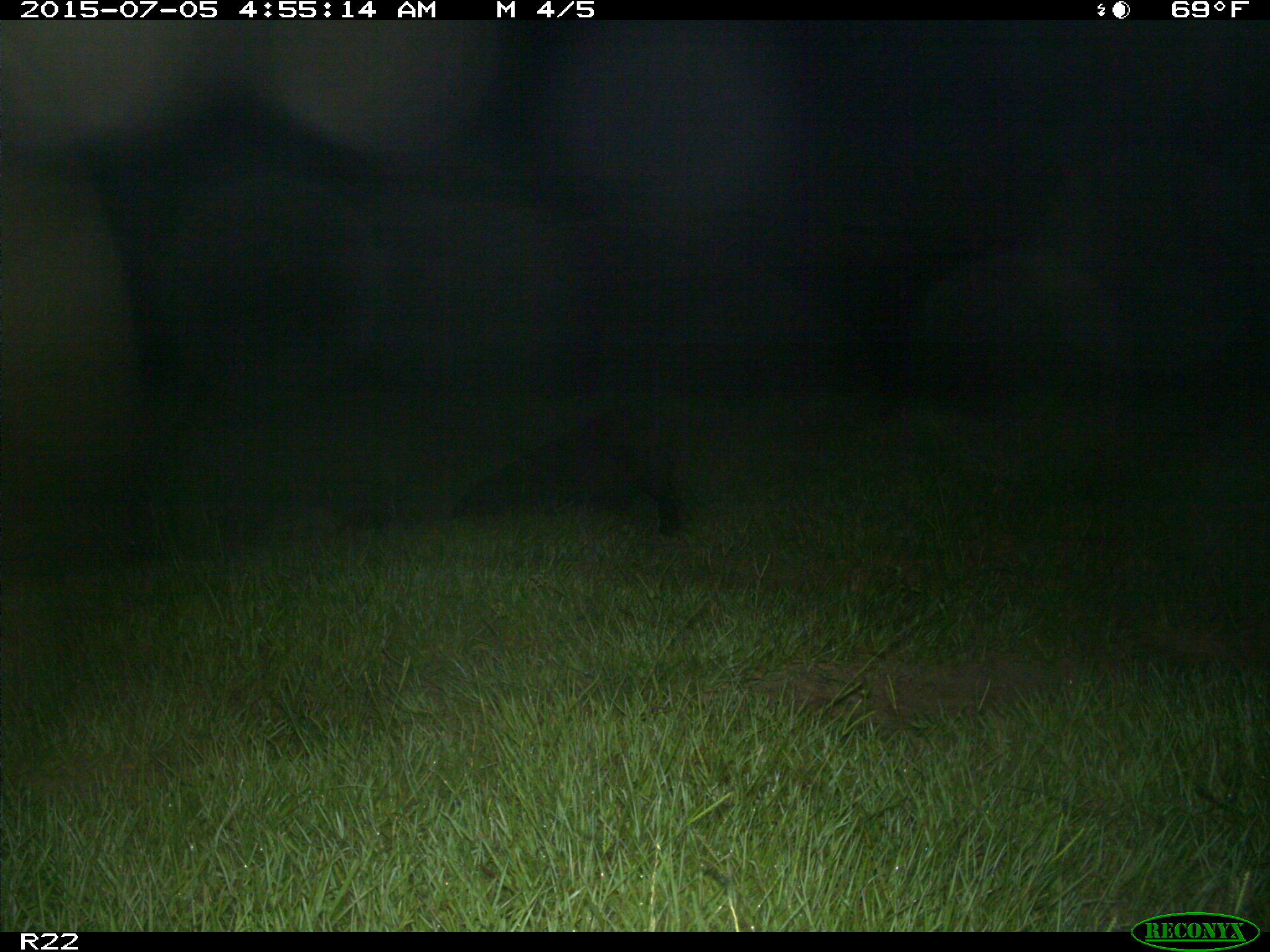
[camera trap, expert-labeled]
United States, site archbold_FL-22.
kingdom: Animalia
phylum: Chordata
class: Mammalia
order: Artiodactyla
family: Bovidae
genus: Bos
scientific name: Bos taurus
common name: domestic cow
Bos taurus (domestic cow).